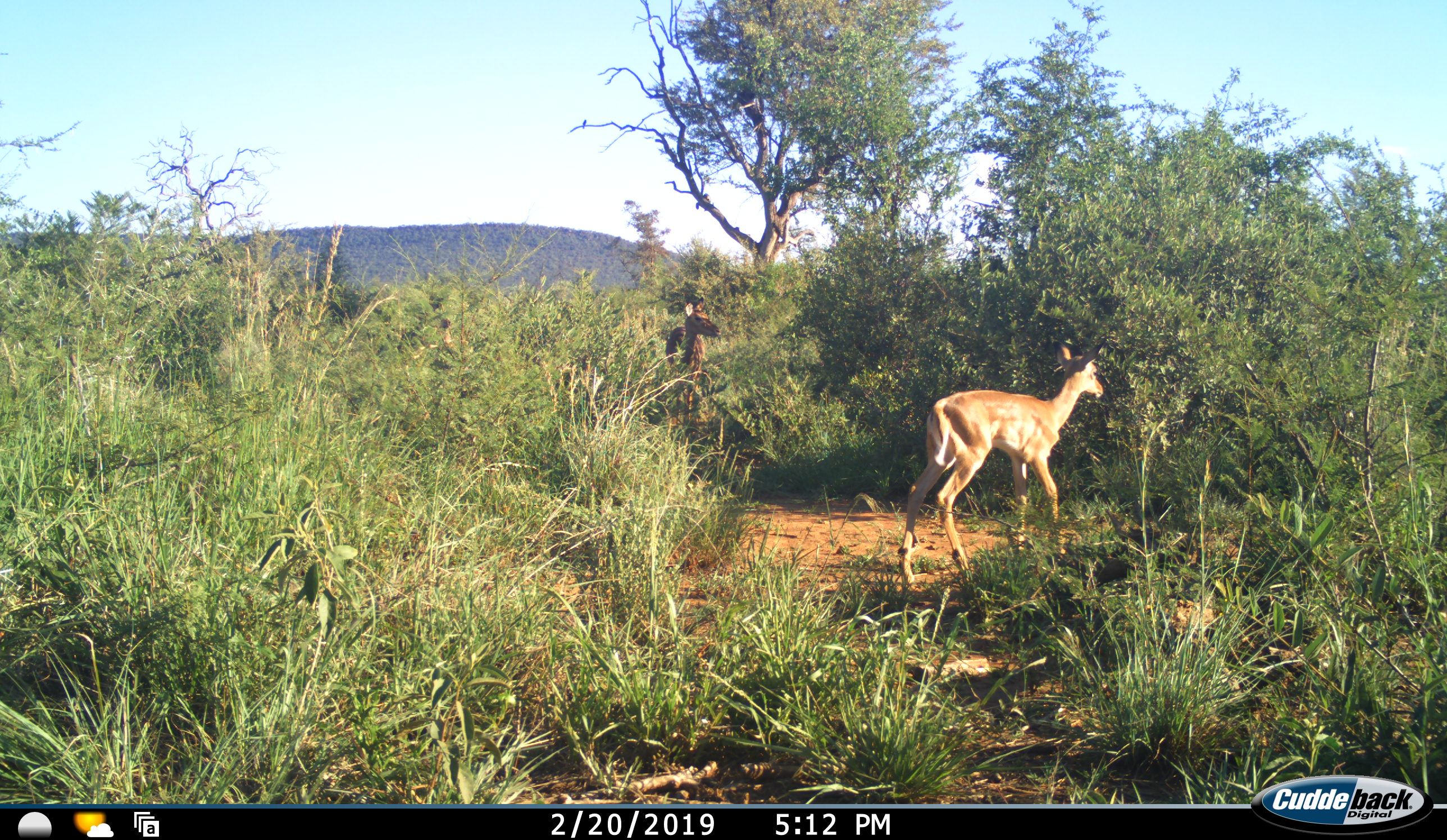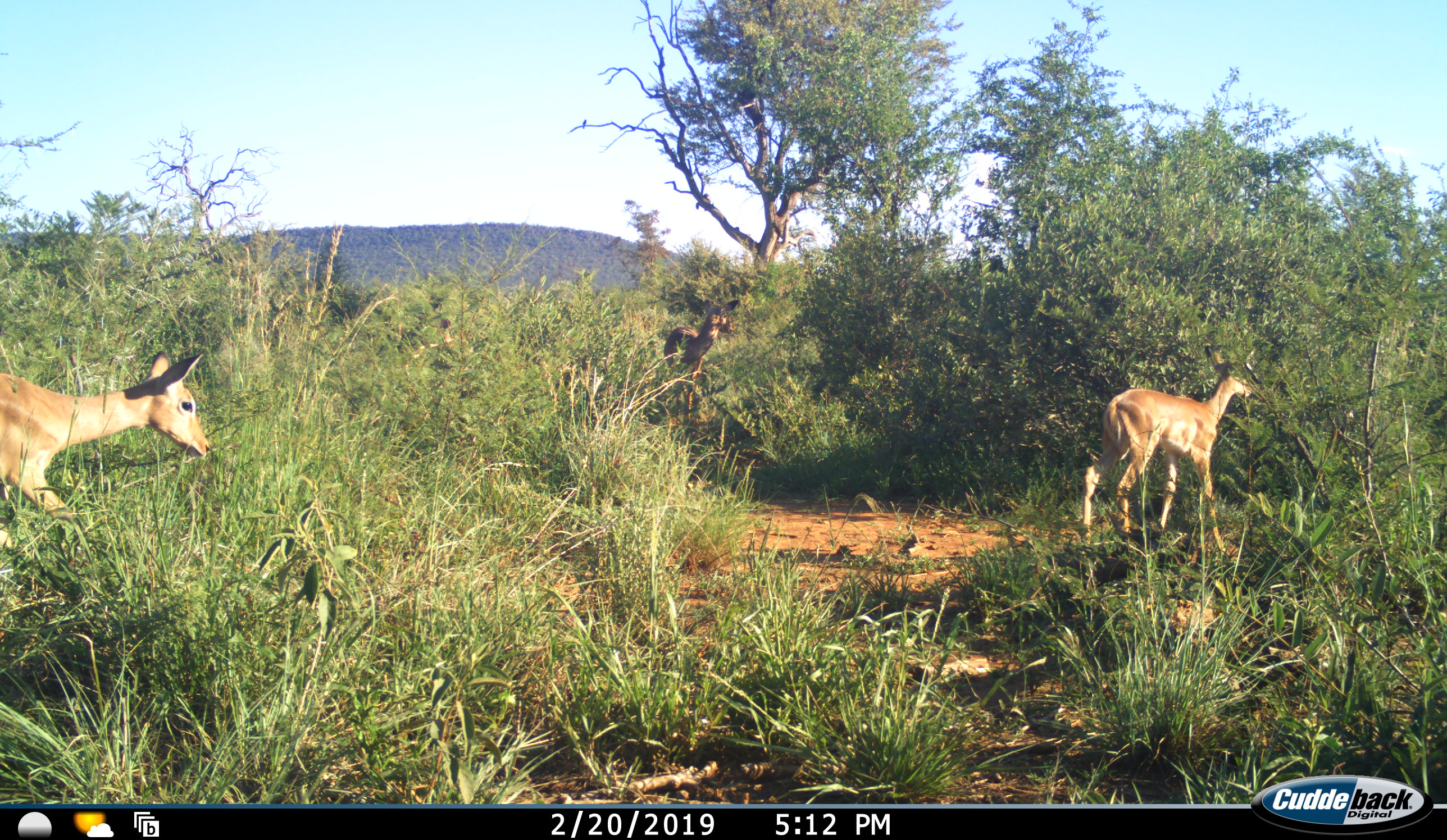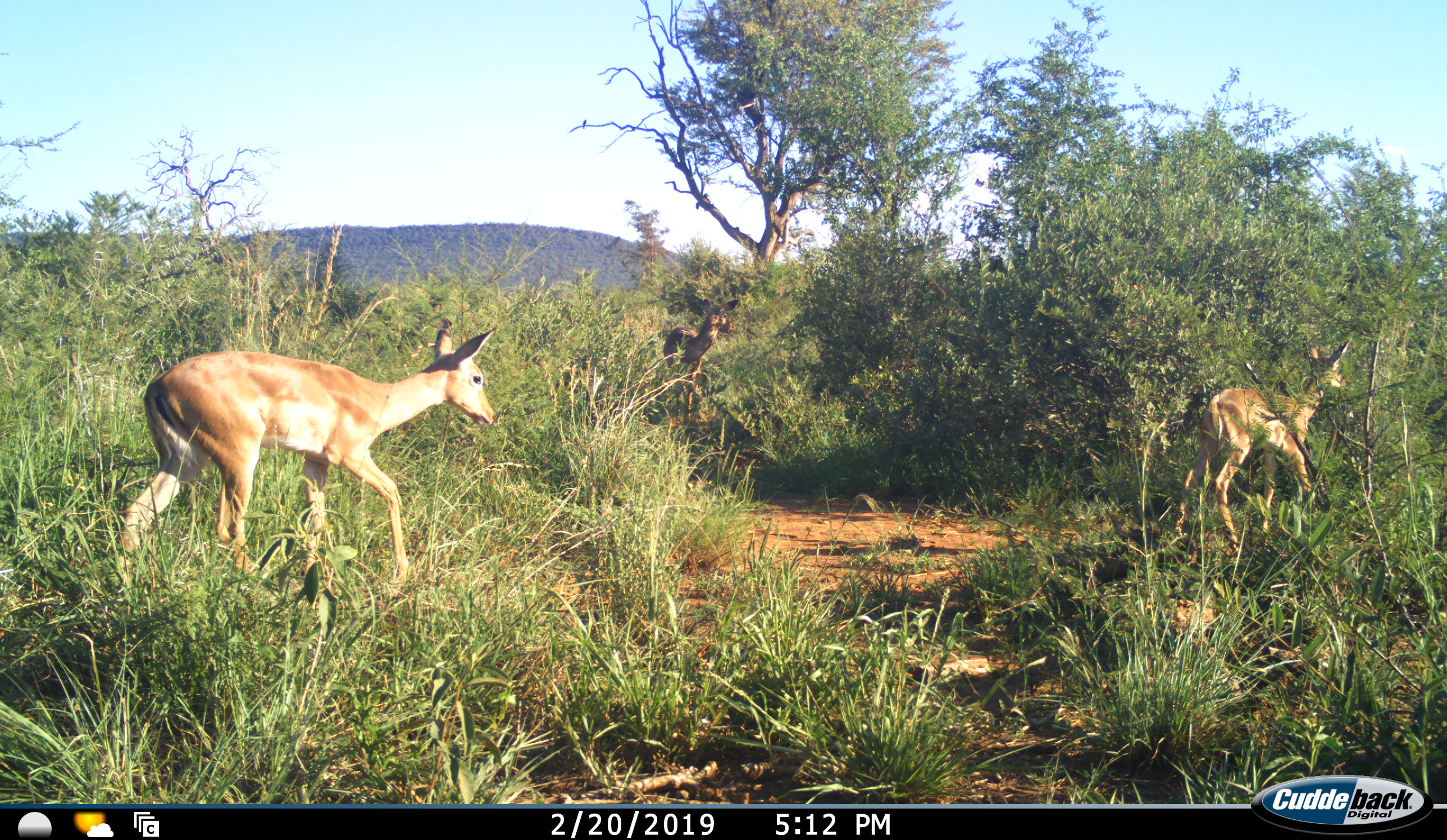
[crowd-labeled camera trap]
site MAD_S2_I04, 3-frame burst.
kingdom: Animalia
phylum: Chordata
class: Mammalia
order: Artiodactyla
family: Bovidae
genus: Aepyceros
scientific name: Aepyceros melampus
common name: impala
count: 3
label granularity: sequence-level